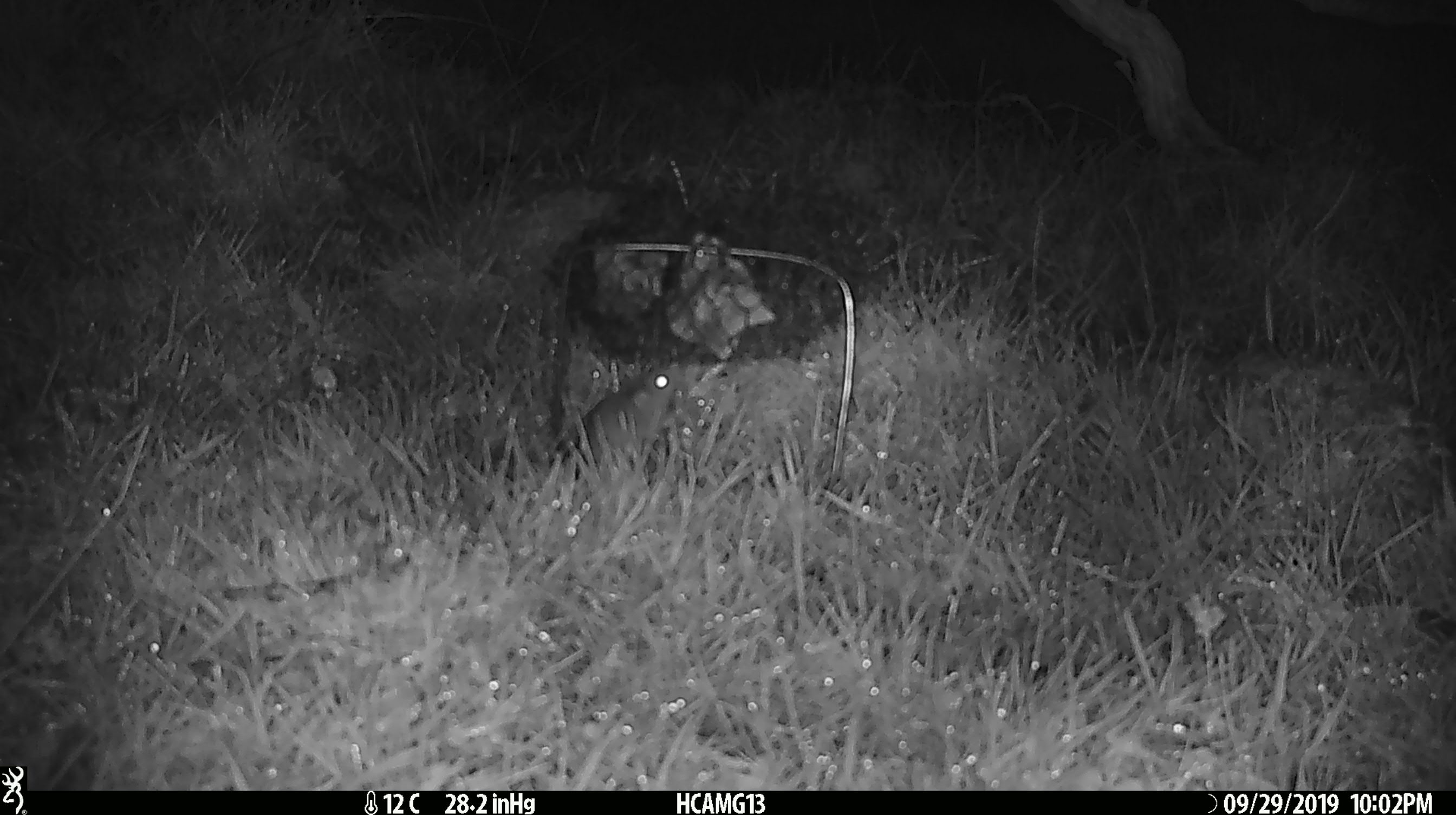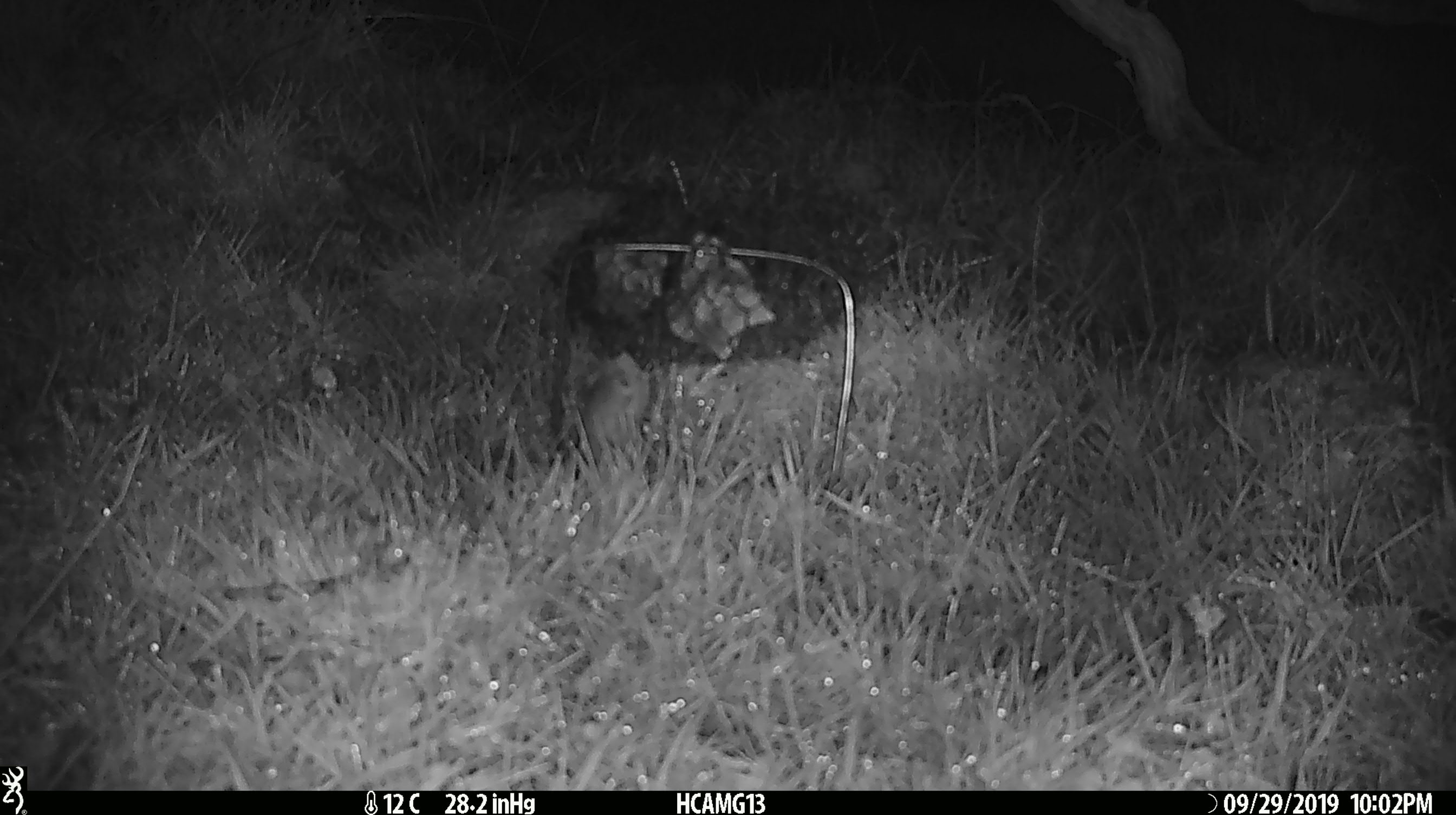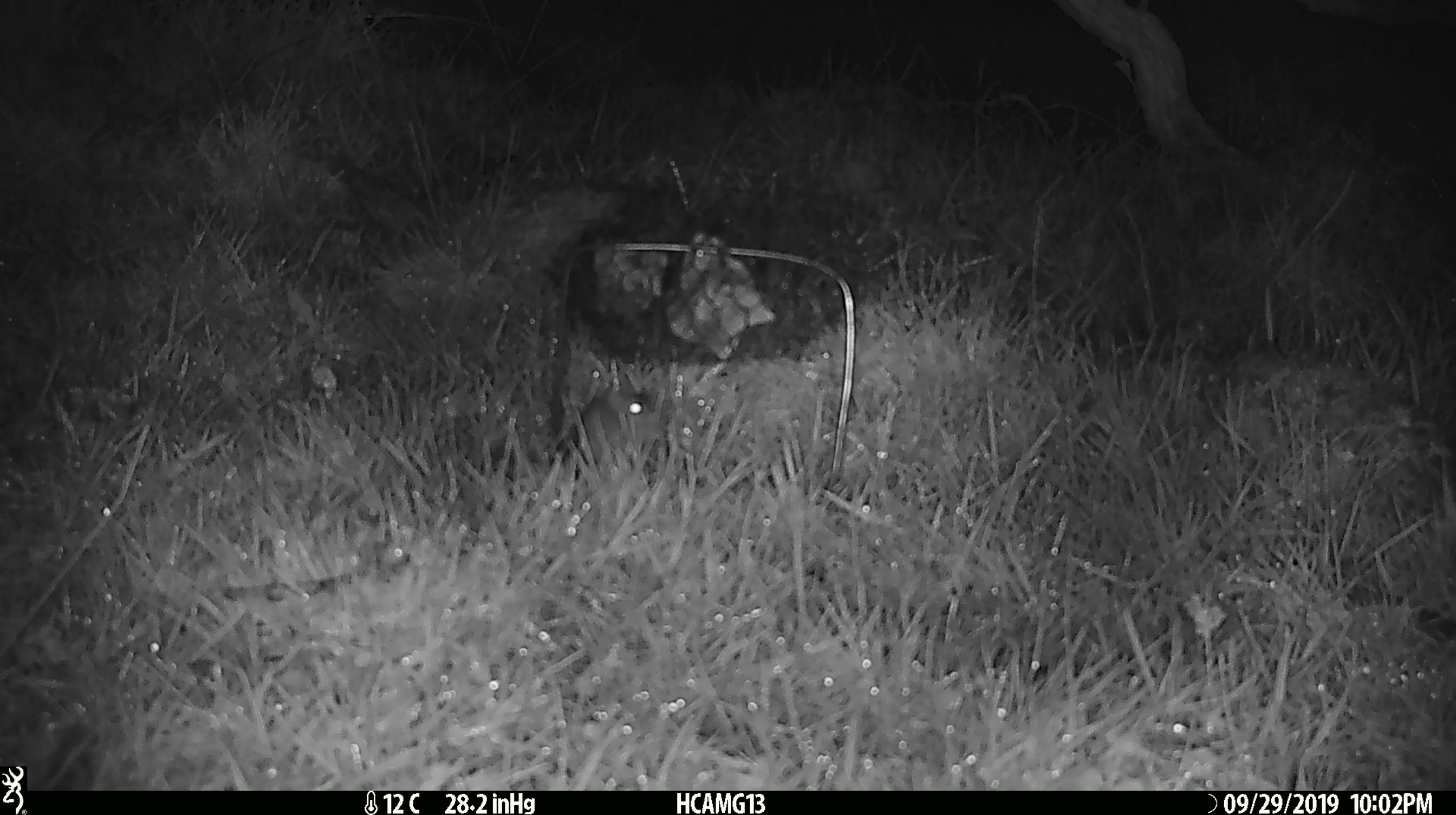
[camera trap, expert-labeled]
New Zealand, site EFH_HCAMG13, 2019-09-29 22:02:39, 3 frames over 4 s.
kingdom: Animalia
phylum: Chordata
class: Mammalia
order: Rodentia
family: Muridae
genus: Mus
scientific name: Mus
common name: mouse